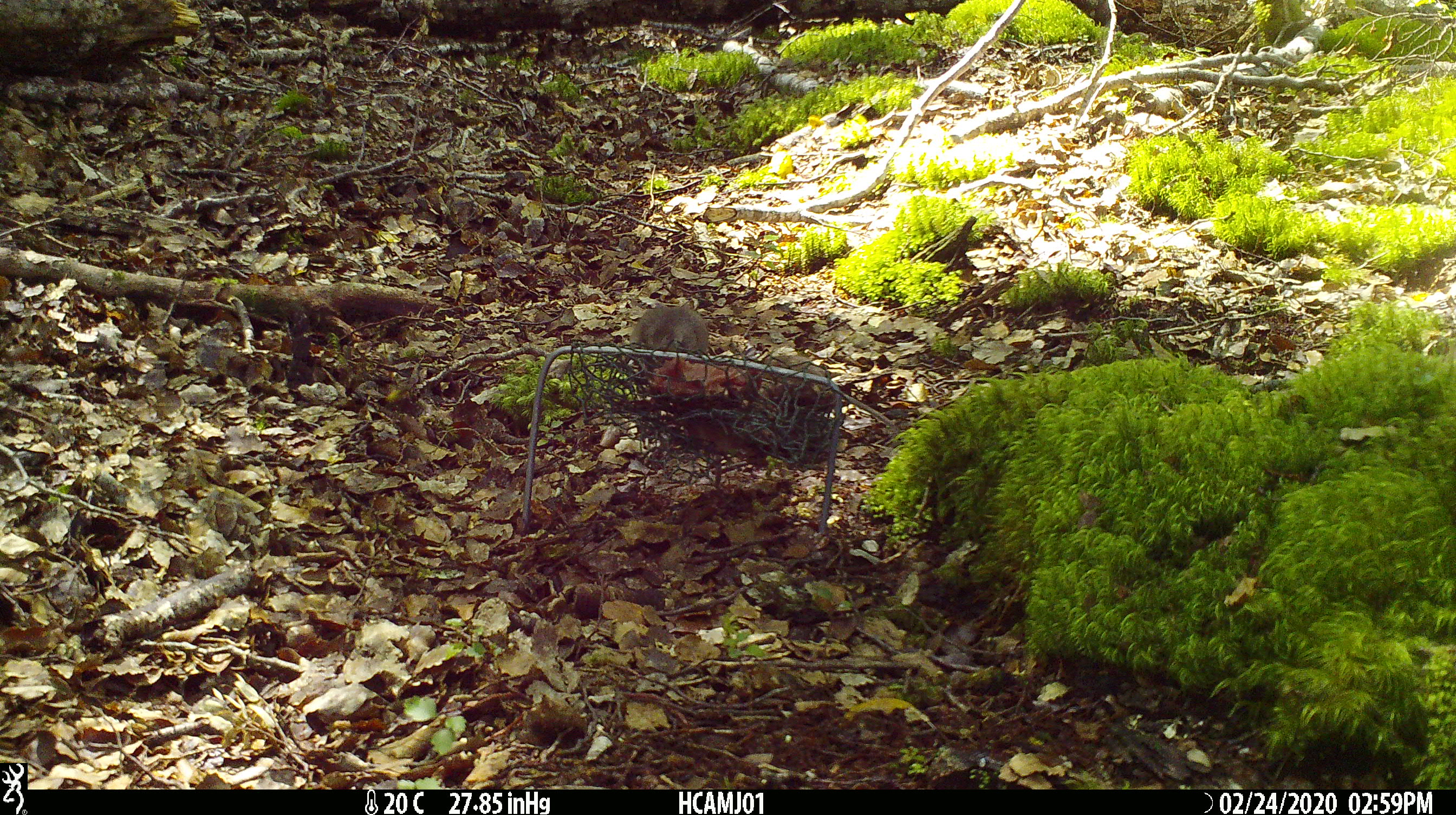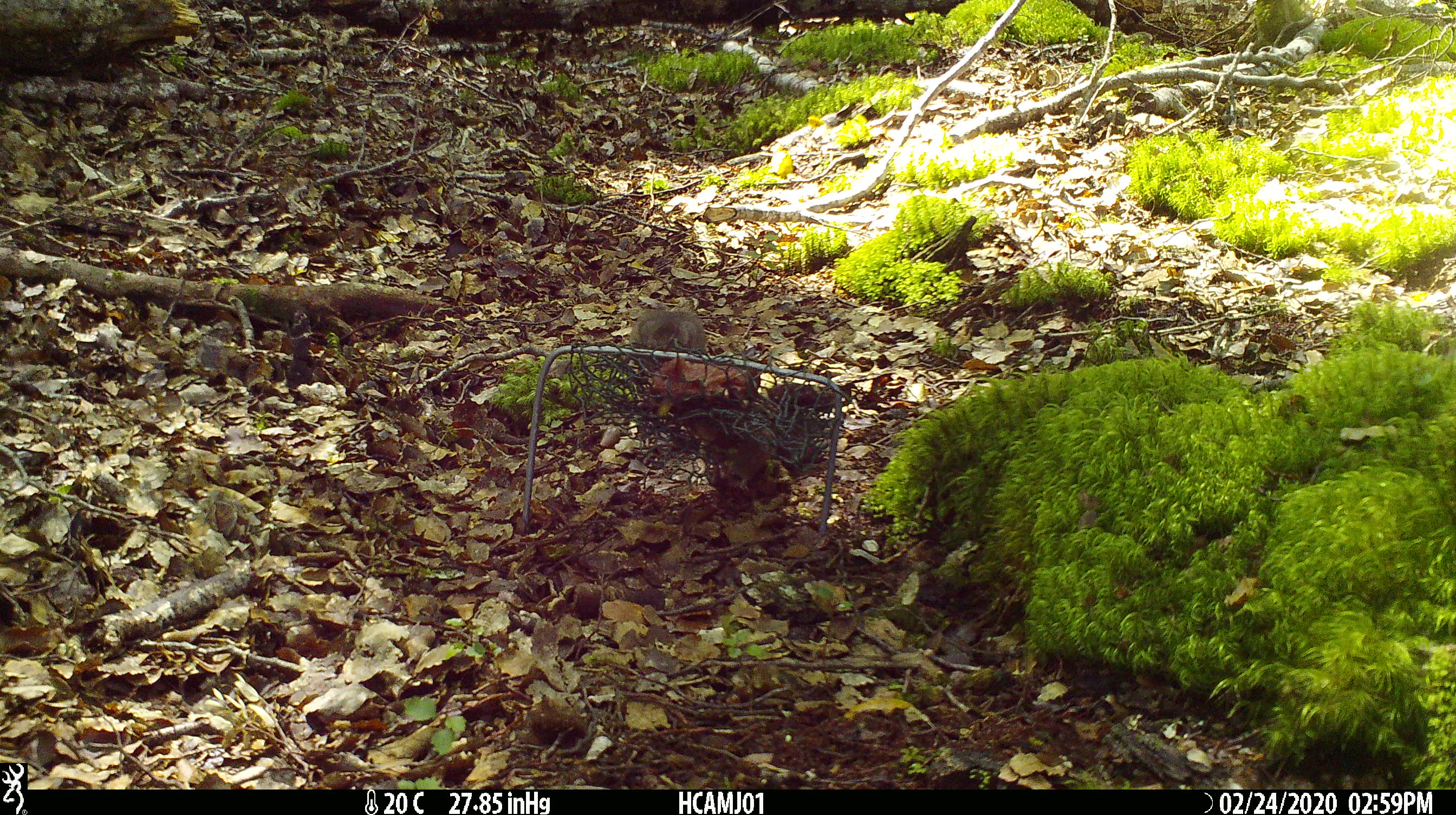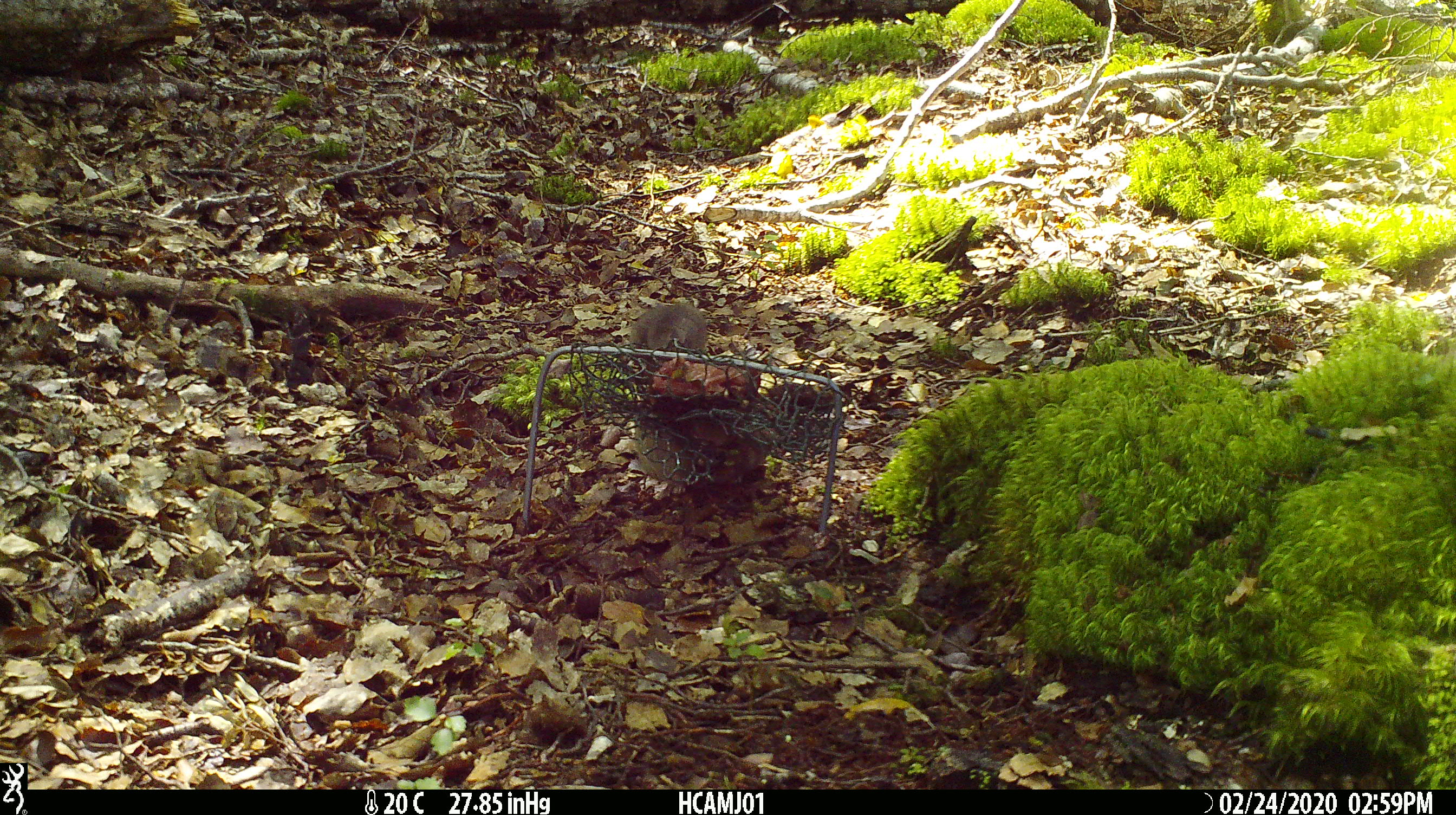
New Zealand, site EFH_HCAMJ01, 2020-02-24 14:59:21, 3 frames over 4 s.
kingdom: Animalia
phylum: Chordata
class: Mammalia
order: Rodentia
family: Muridae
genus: Mus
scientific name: Mus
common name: mouse